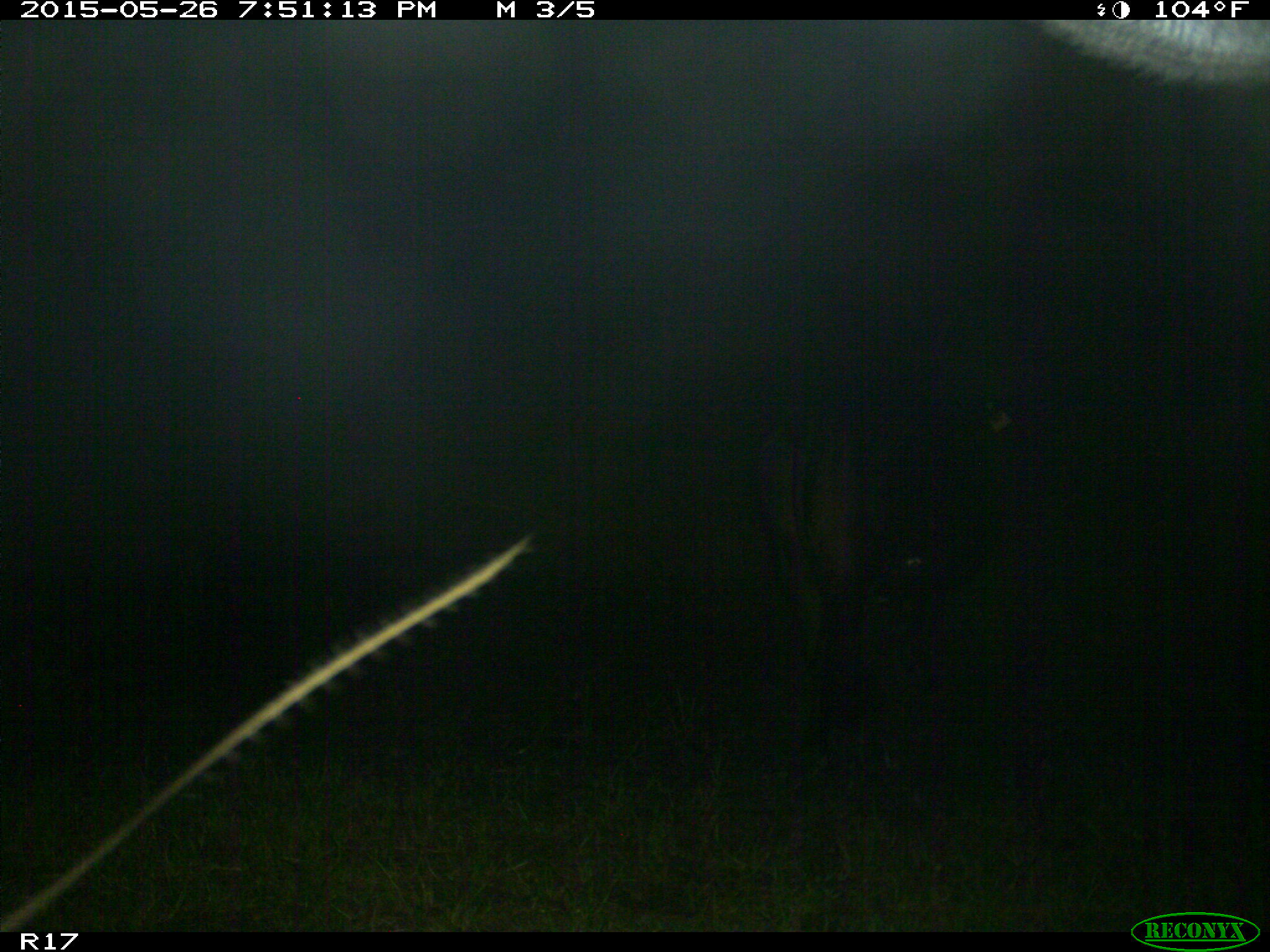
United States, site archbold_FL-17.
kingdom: Animalia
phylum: Chordata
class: Mammalia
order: Artiodactyla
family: Bovidae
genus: Bos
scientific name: Bos taurus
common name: domestic cow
Bos taurus (domestic cow).